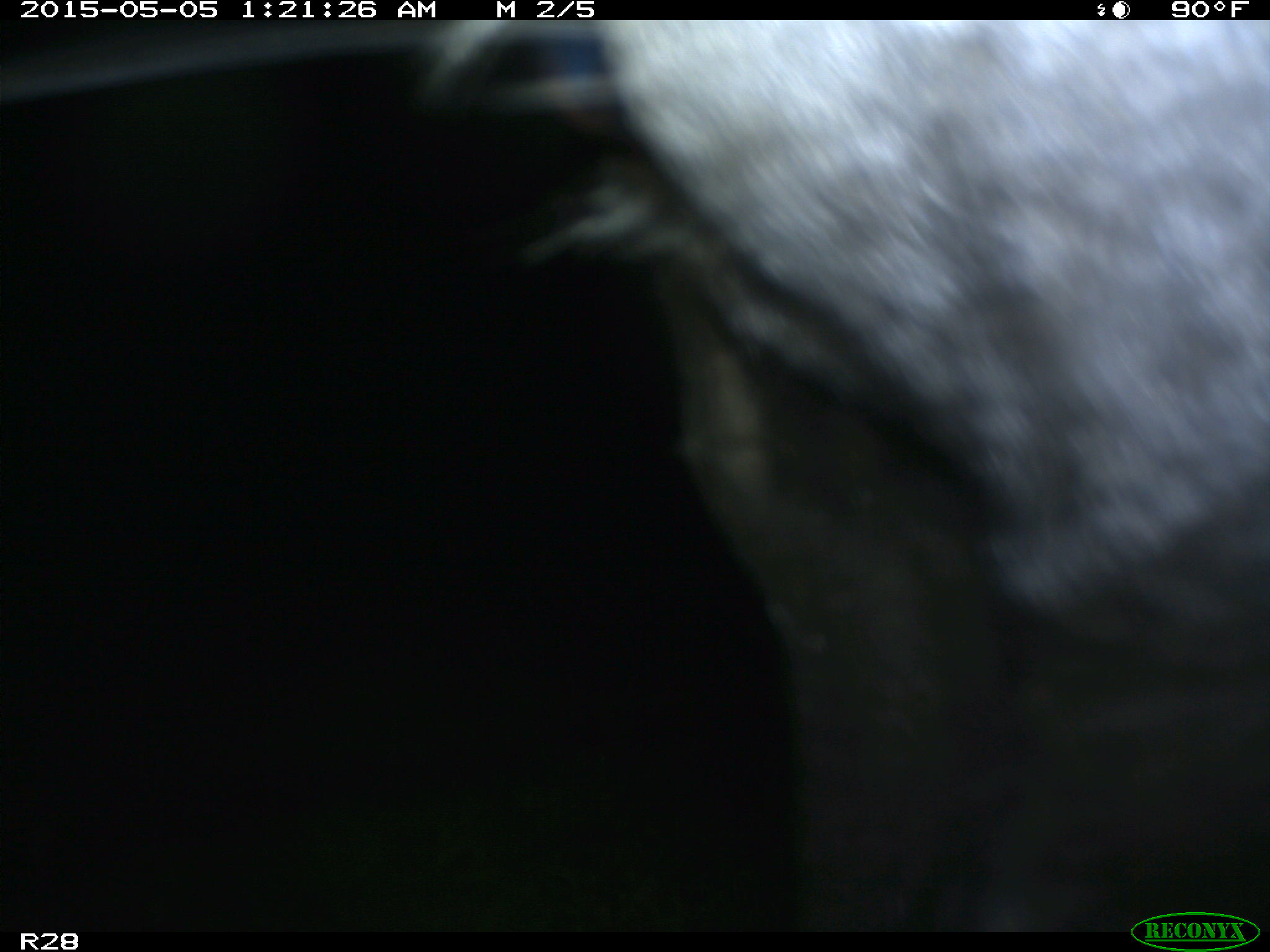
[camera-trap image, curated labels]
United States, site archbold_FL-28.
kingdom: Animalia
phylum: Chordata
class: Mammalia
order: Artiodactyla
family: Bovidae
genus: Bos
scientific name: Bos taurus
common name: domestic cow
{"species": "Bos taurus (domestic cow)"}